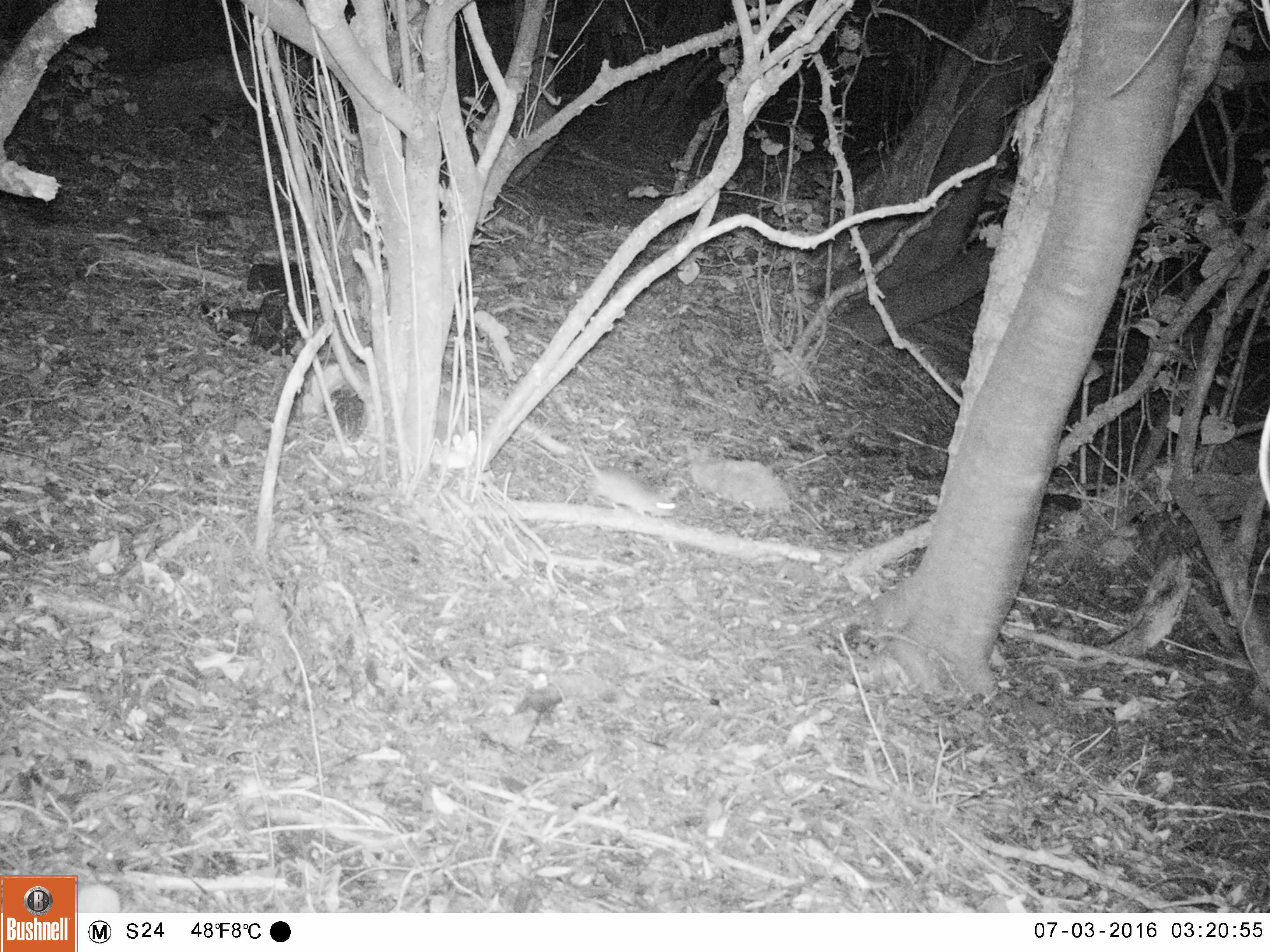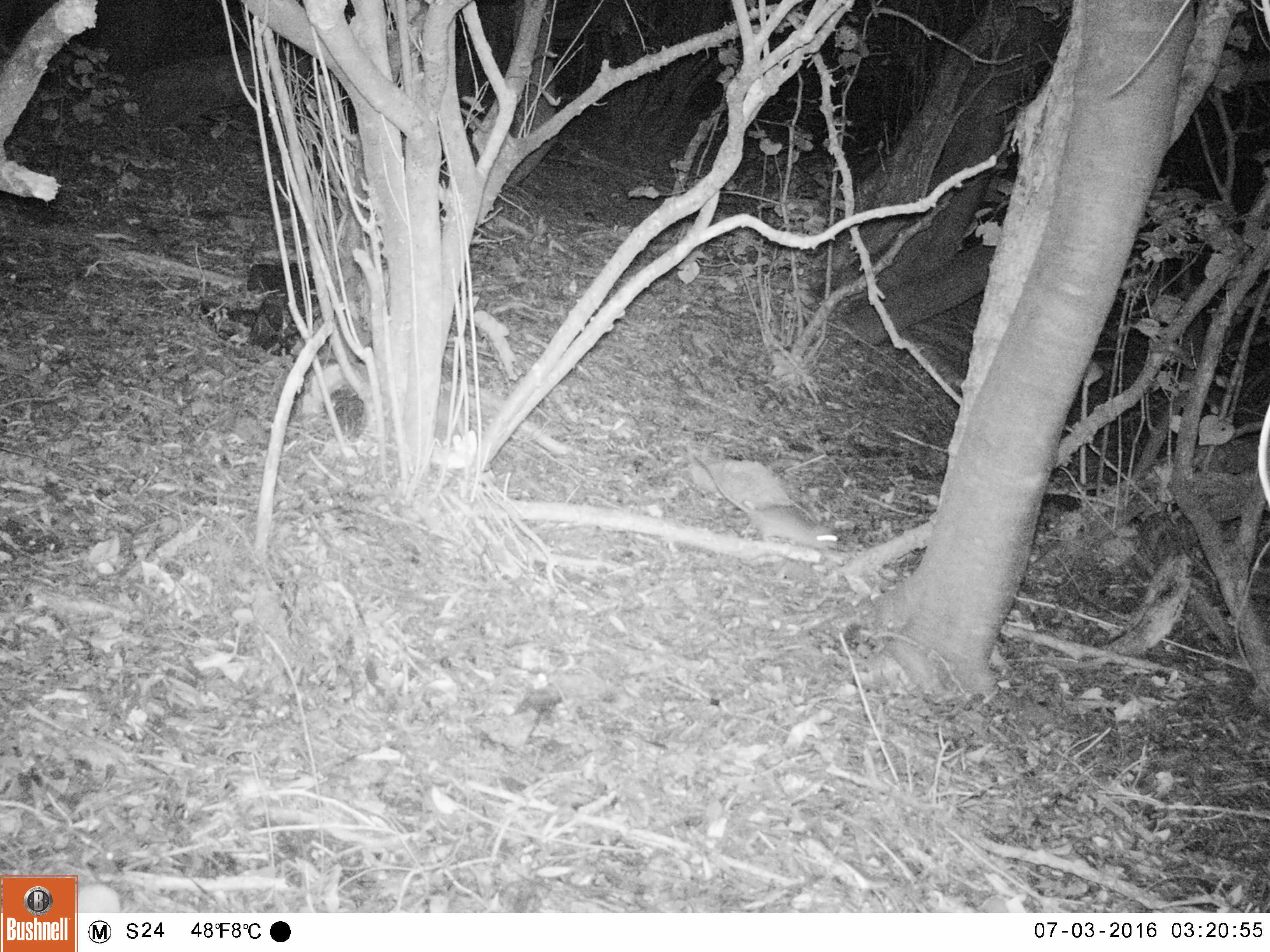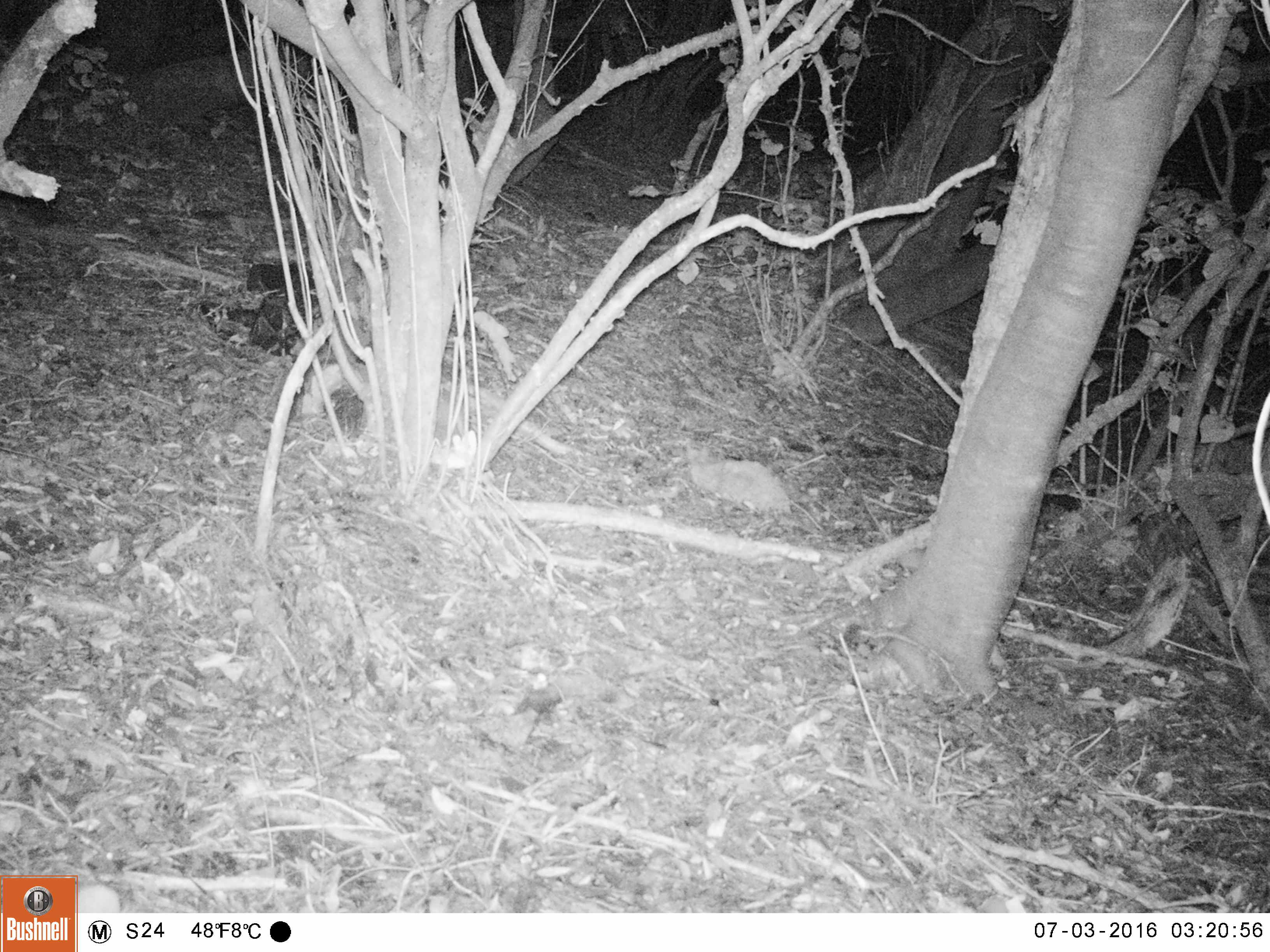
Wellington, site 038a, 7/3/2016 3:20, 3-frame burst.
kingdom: Animalia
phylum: Chordata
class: Mammalia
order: Rodentia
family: Muridae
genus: Rattus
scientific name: Rattus rattus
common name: ship rat